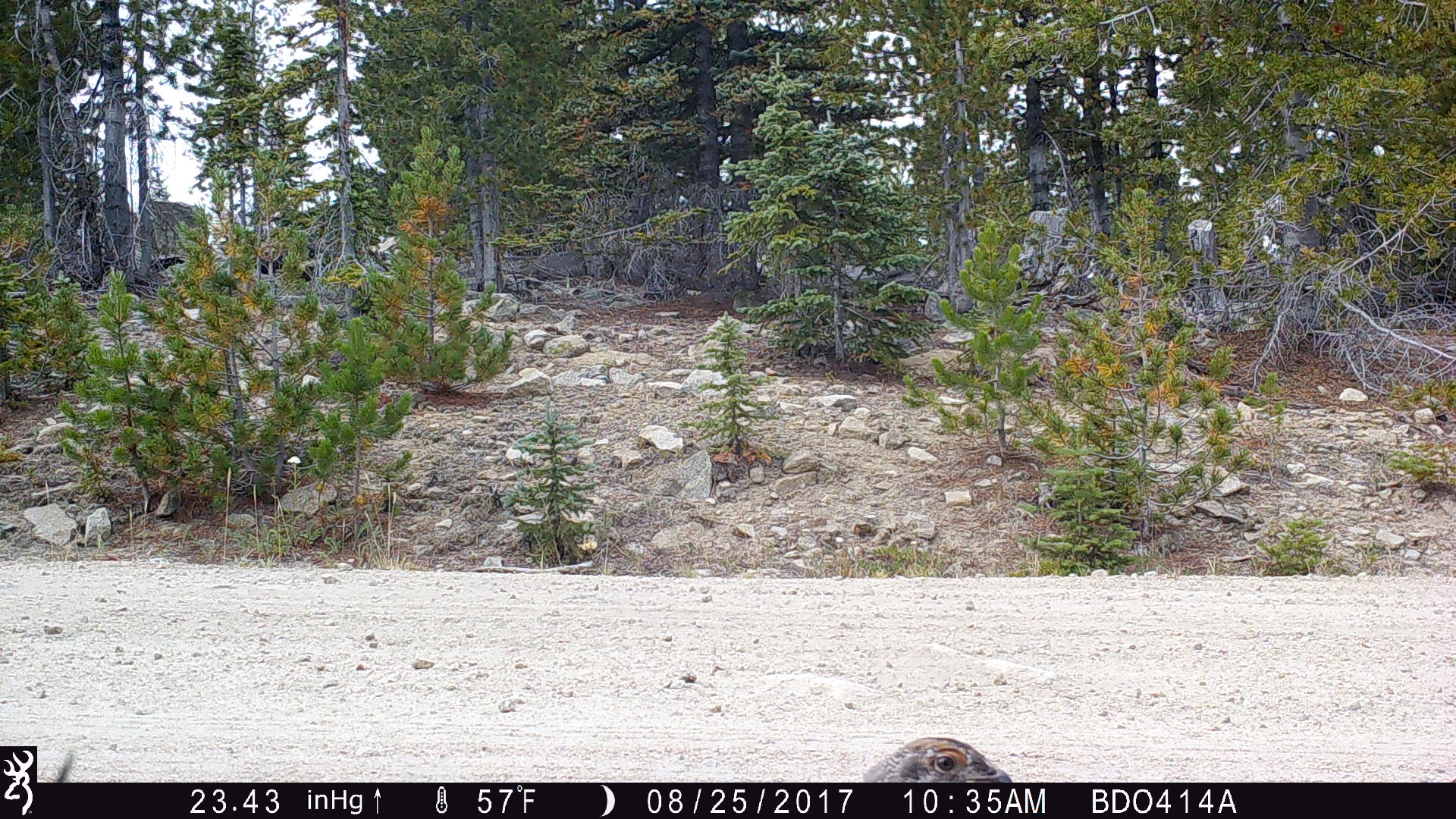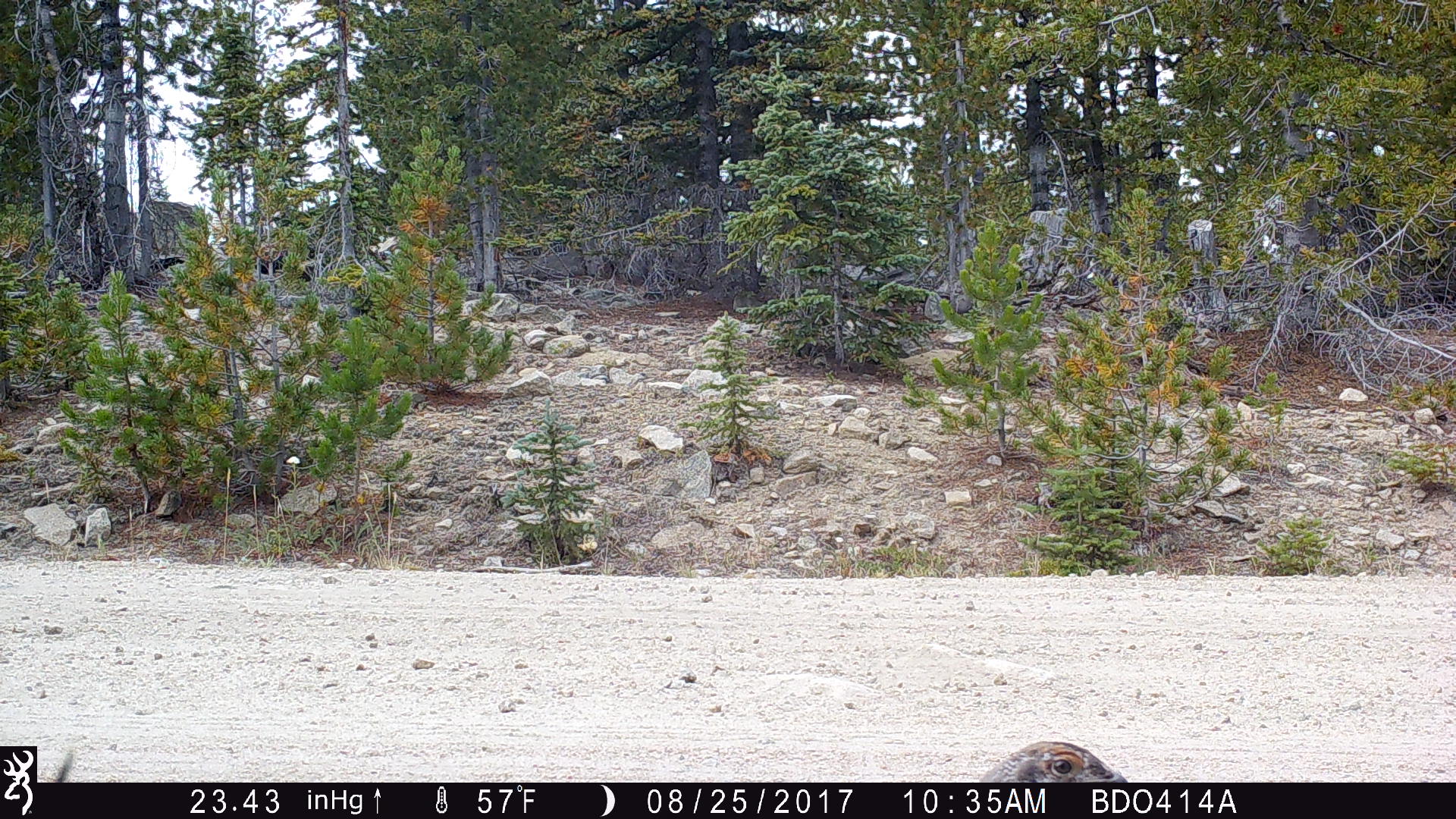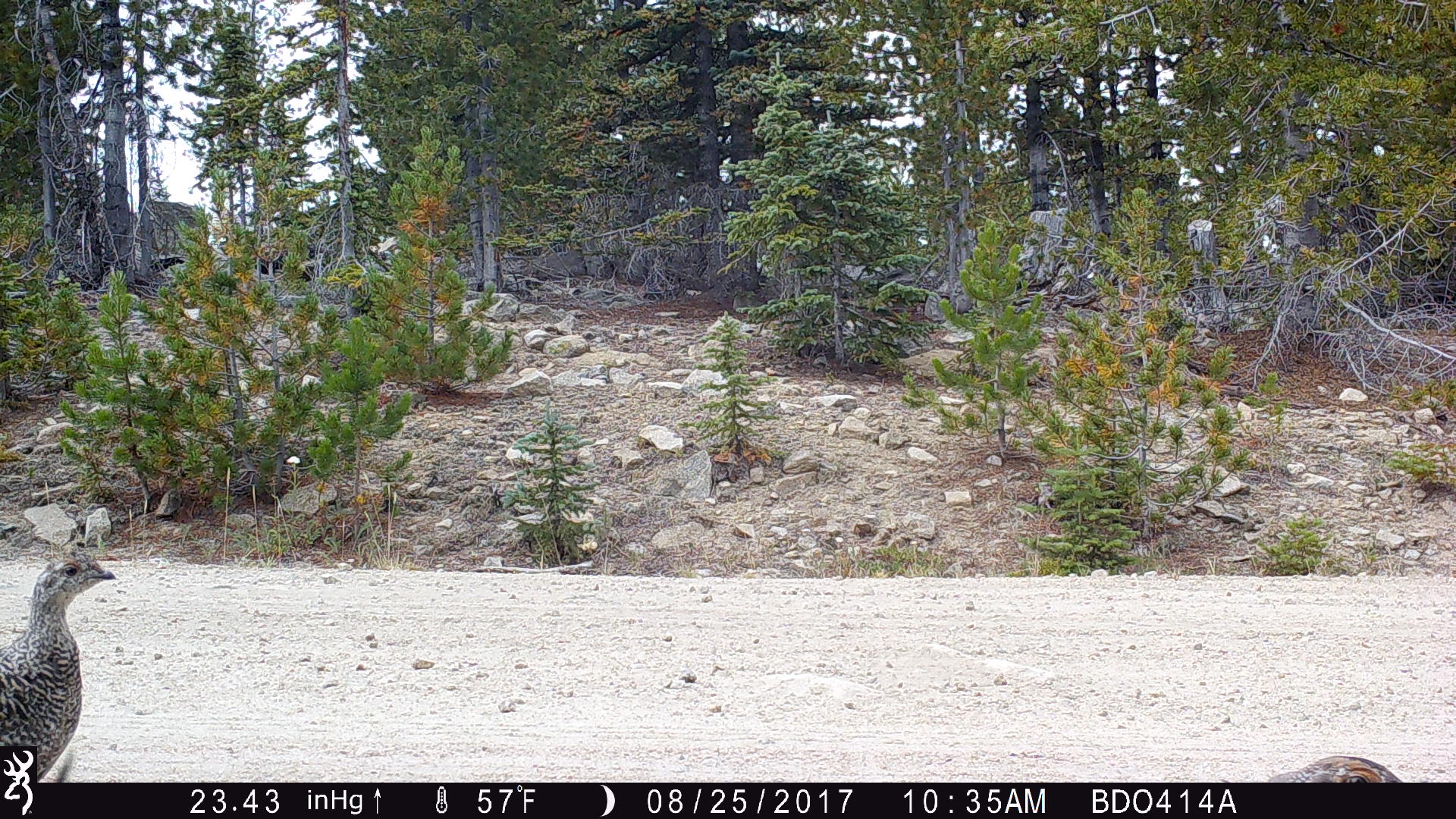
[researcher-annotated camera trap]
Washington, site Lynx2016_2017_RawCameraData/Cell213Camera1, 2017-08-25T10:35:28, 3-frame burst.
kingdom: Animalia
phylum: Chordata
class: Aves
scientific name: Aves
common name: birds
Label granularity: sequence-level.